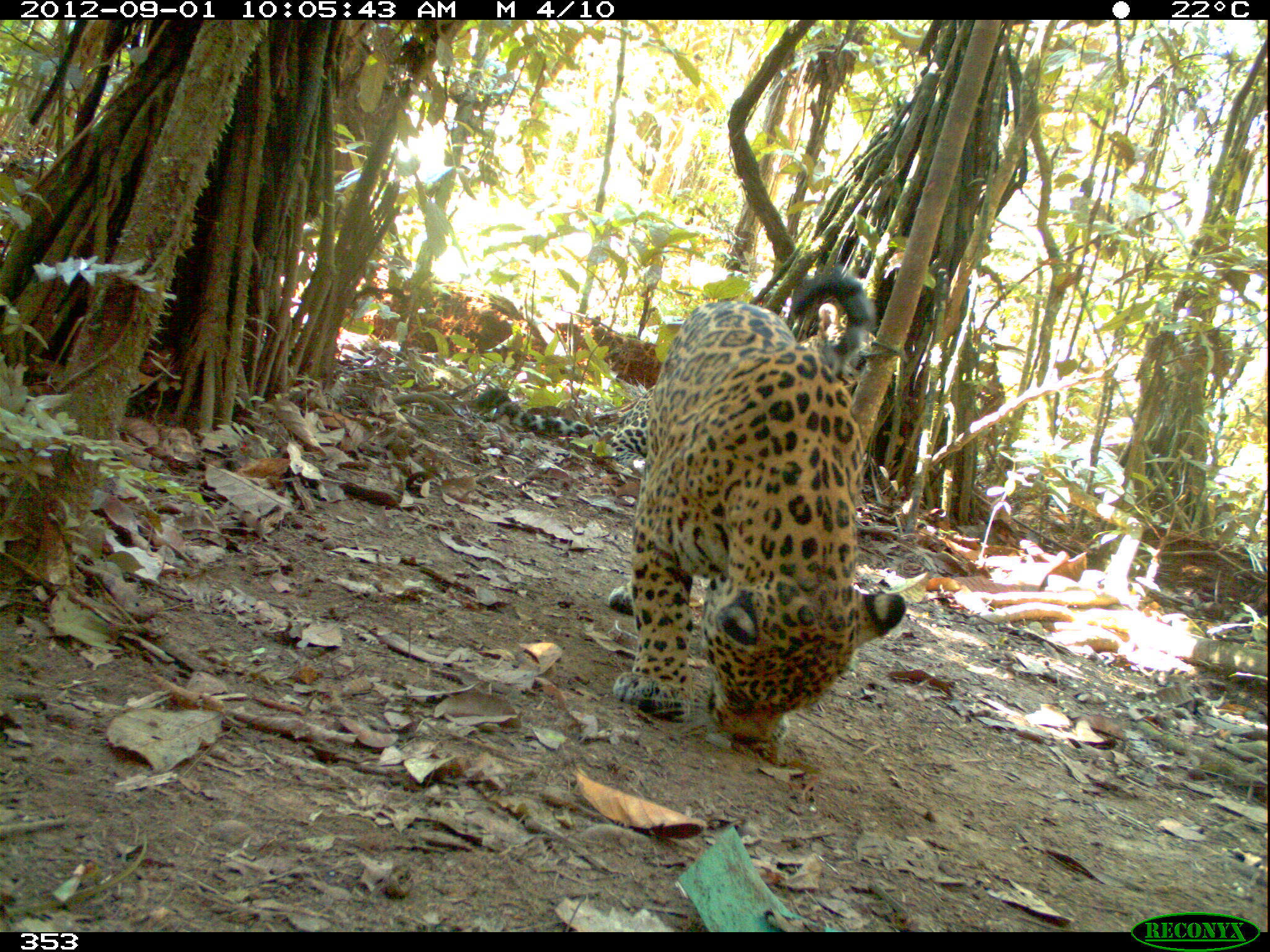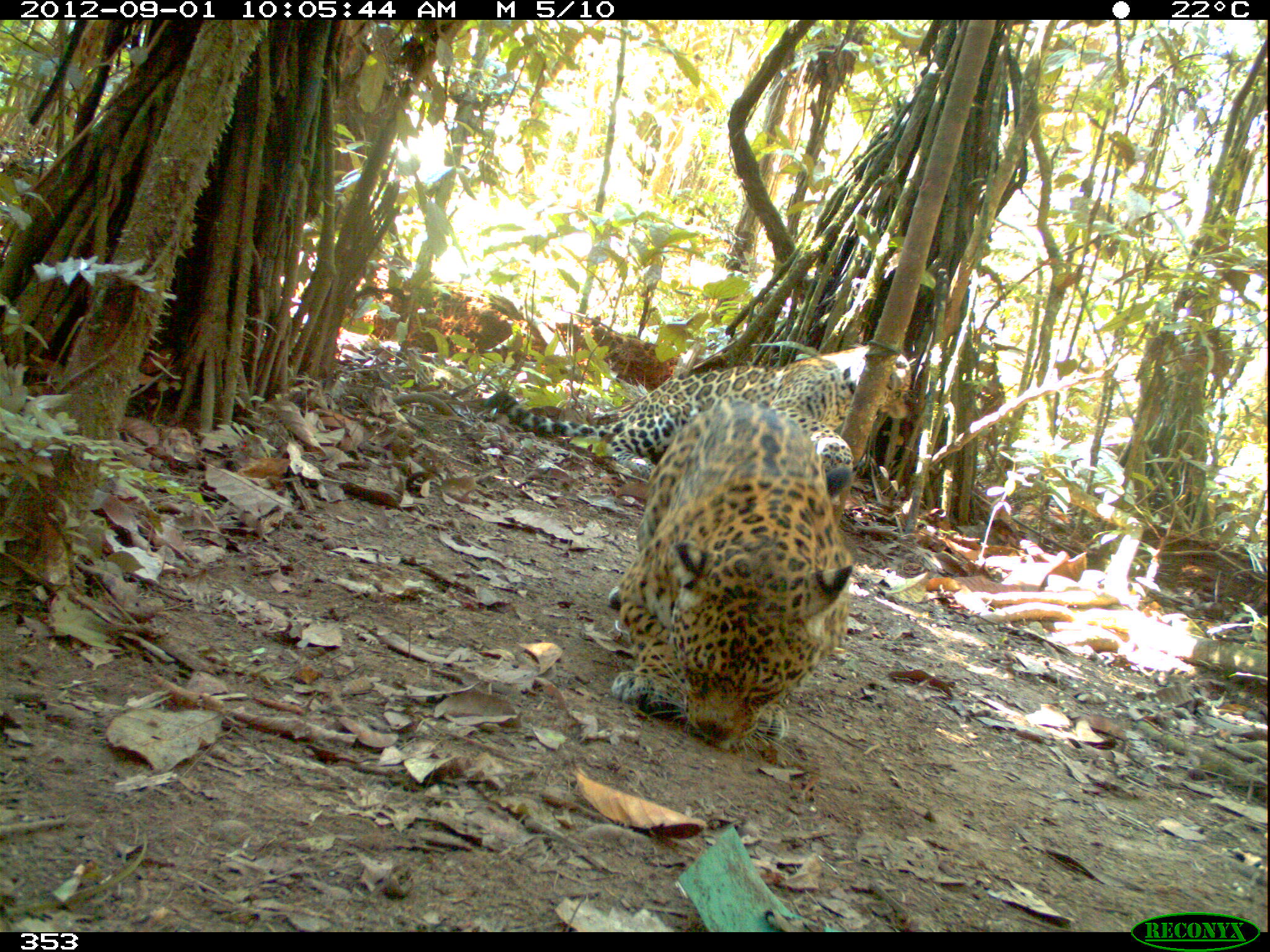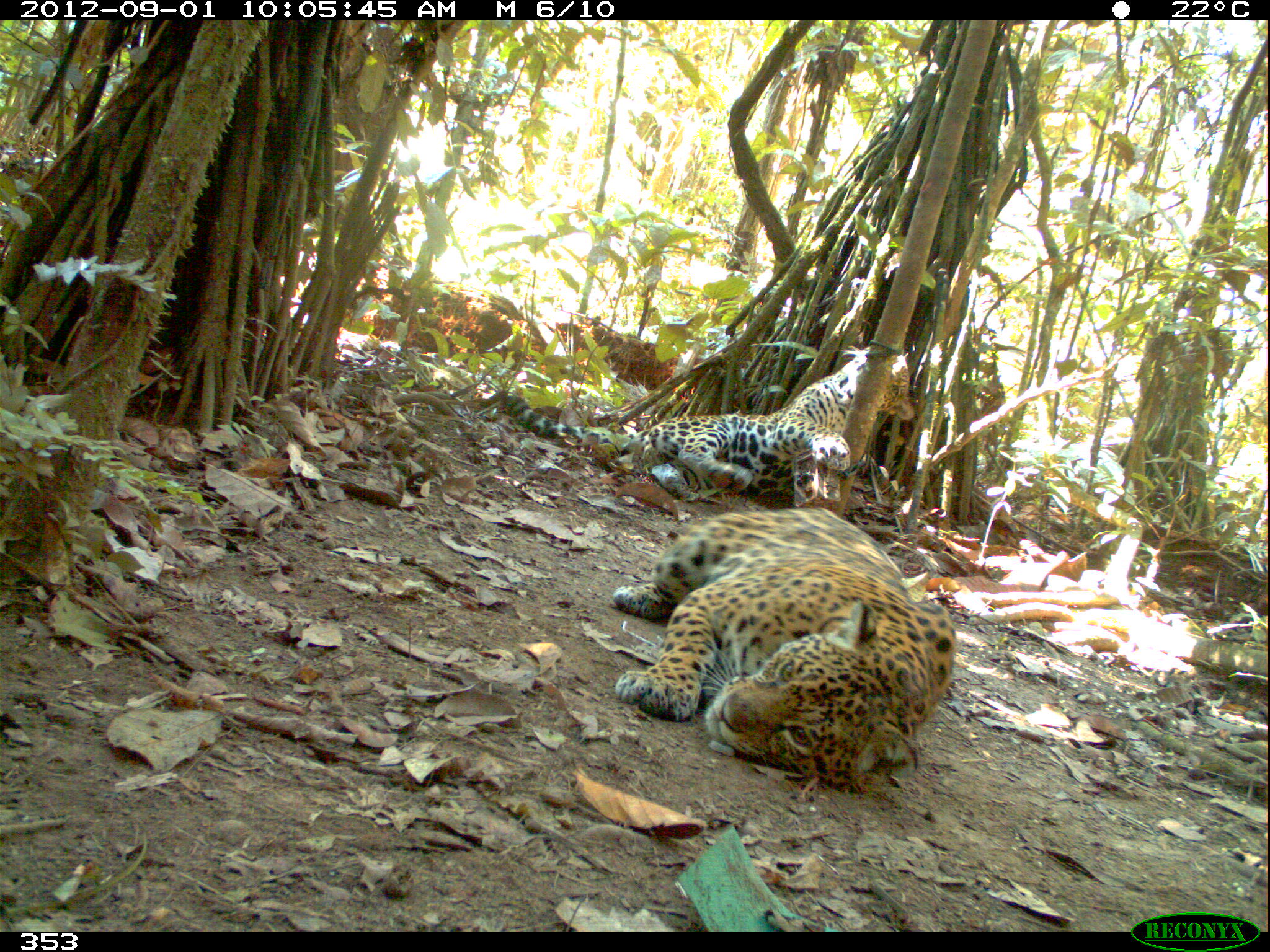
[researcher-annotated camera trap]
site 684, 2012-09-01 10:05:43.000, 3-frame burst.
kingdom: Animalia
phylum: Chordata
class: Mammalia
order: Carnivora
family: Felidae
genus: Panthera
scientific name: Panthera onca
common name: jaguar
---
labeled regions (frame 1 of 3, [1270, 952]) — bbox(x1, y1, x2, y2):
panthera onca: bbox(607, 267, 904, 742); bbox(477, 303, 900, 469)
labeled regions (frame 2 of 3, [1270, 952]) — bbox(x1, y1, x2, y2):
panthera onca: bbox(607, 401, 853, 749); bbox(482, 343, 913, 495)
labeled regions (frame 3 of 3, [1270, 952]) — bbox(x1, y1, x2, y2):
panthera onca: bbox(613, 508, 954, 784); bbox(500, 346, 913, 491)